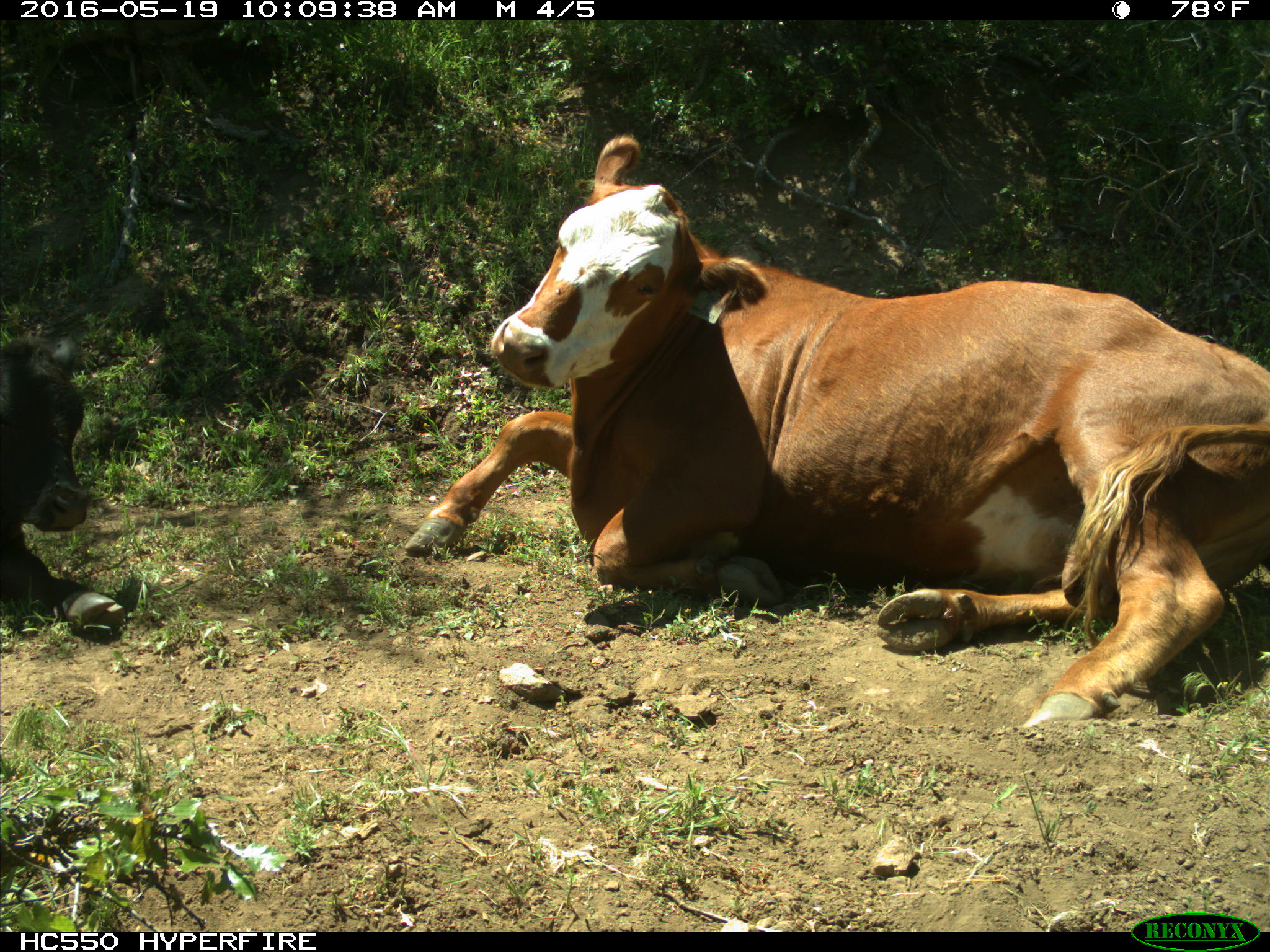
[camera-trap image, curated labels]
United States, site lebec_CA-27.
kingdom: Animalia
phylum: Chordata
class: Mammalia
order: Artiodactyla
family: Bovidae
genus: Bos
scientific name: Bos taurus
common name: domestic cow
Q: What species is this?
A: Bos taurus (domestic cow).